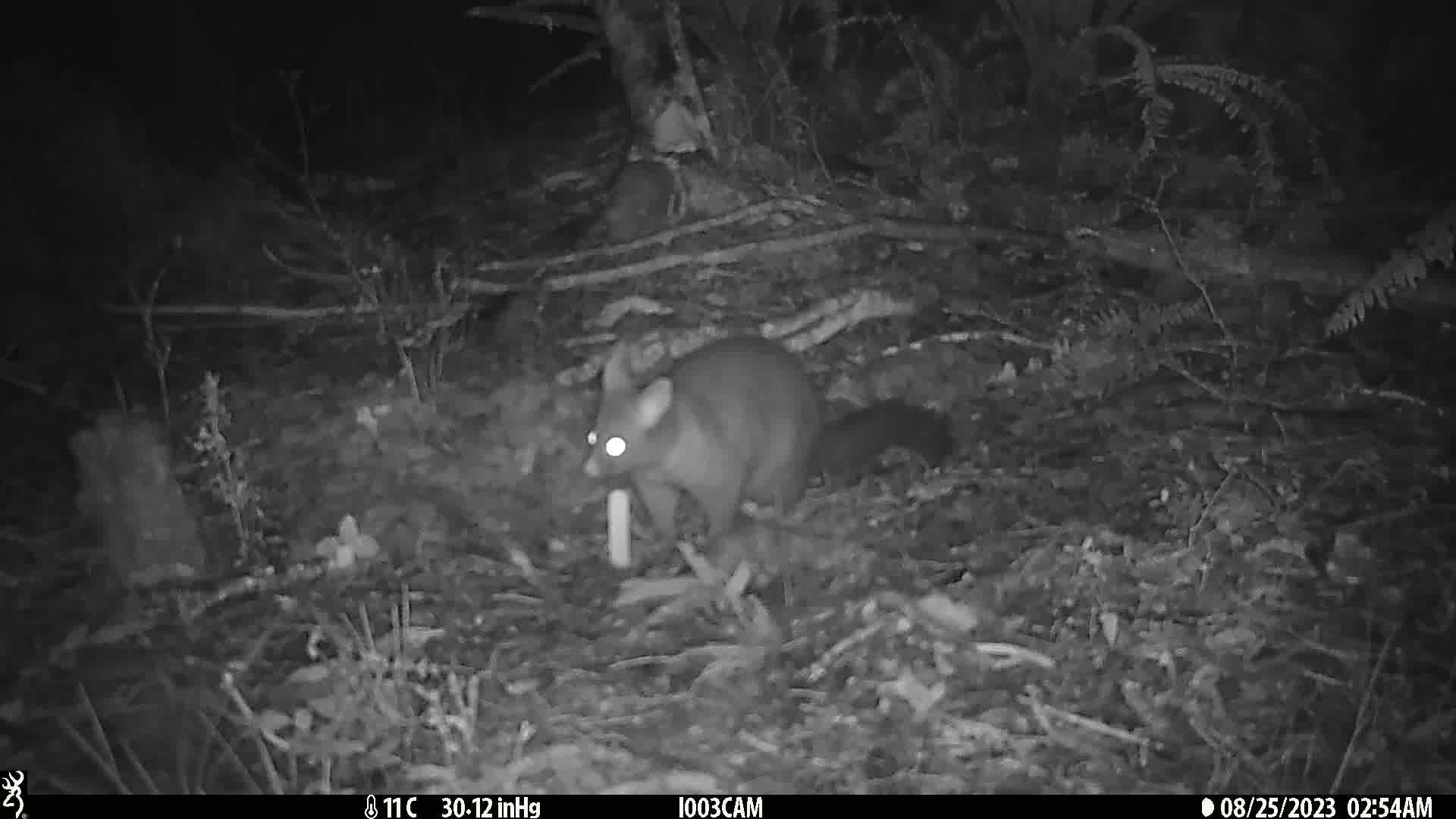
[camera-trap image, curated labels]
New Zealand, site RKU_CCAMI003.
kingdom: Animalia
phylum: Chordata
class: Mammalia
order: Diprotodontia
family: Phalangeridae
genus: Trichosurus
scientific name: Trichosurus vulpecula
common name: common brushtail possum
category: possum